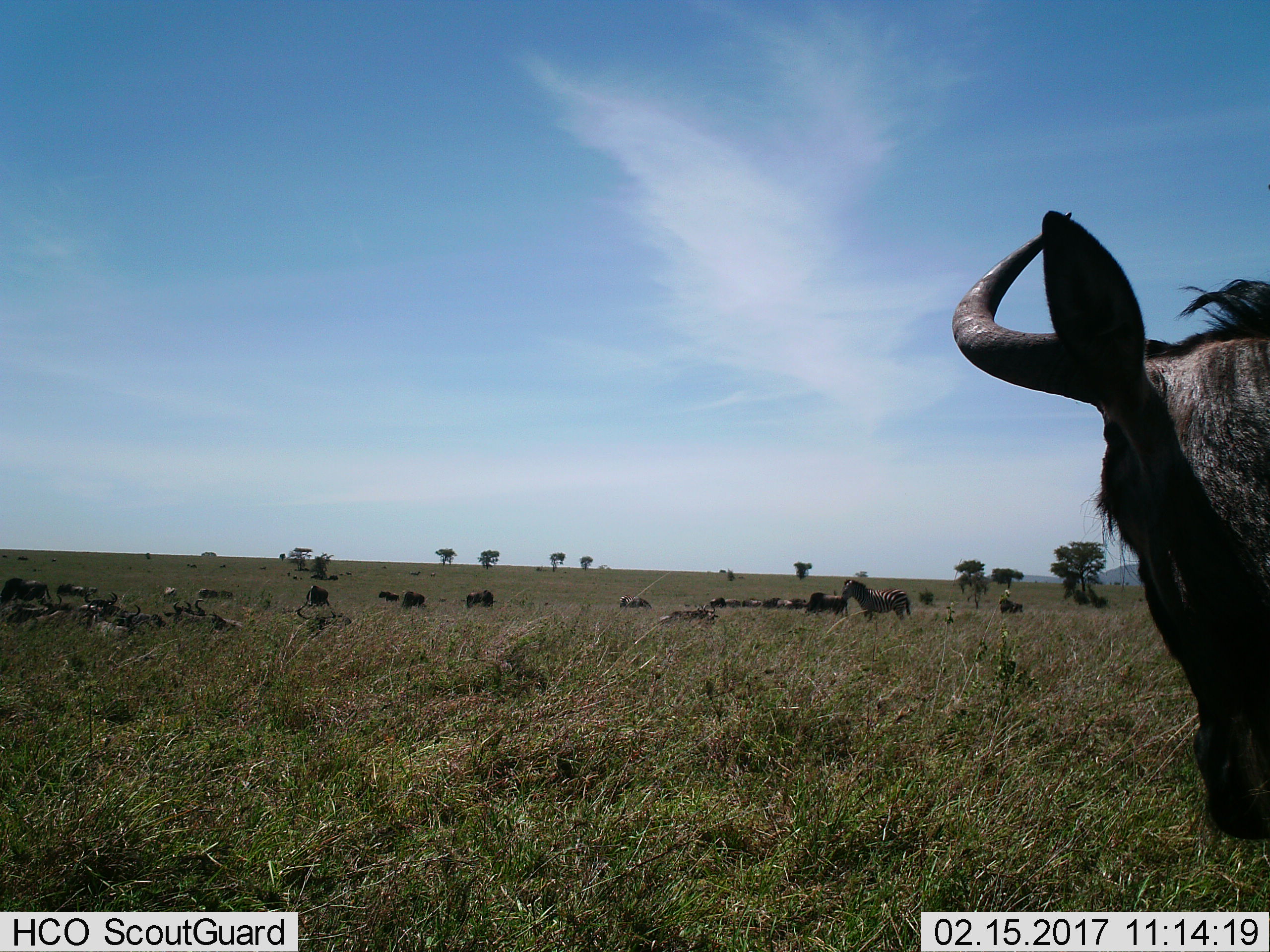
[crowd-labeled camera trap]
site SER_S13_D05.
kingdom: Animalia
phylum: Chordata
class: Mammalia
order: Perissodactyla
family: Equidae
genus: Equus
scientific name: Equus quagga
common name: plains zebra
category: zebraplains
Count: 4.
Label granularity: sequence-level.